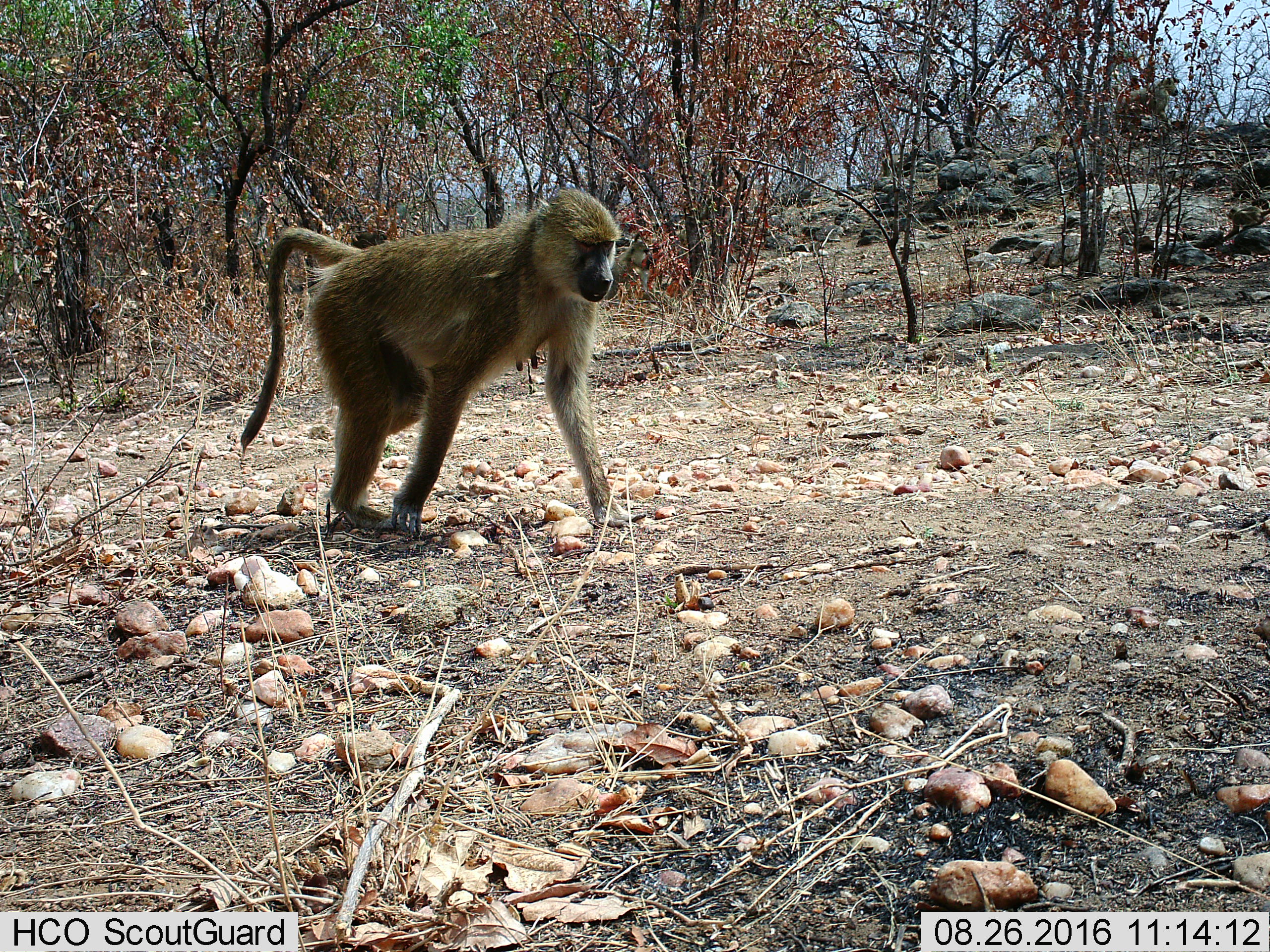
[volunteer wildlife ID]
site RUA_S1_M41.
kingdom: Animalia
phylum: Chordata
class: Mammalia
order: Primates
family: Cercopithecidae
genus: Papio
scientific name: Papio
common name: baboon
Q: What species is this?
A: Baboon (Papio).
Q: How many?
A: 1.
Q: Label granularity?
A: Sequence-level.